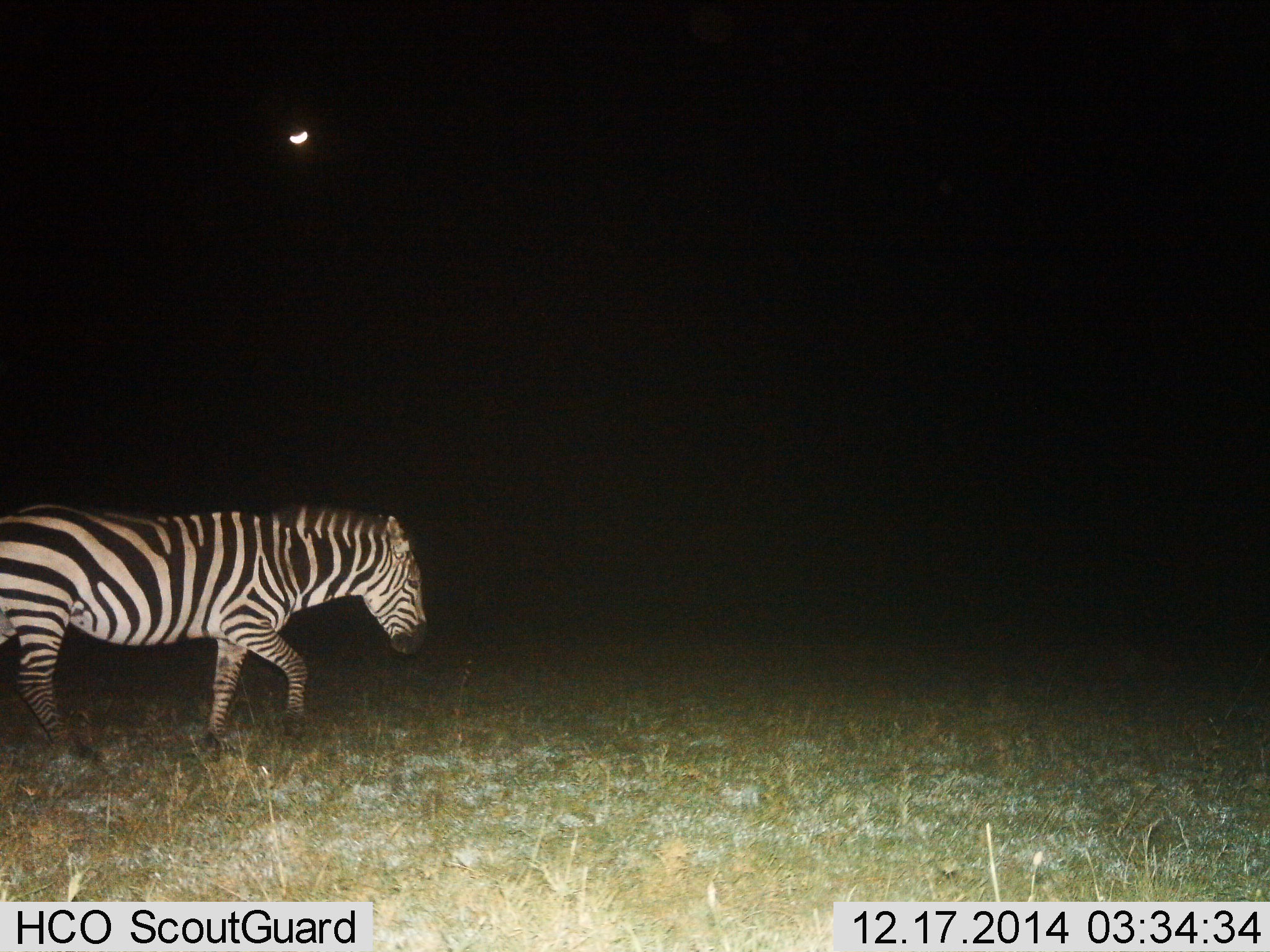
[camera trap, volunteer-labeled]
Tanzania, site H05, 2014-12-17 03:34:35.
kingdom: Animalia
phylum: Chordata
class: Mammalia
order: Perissodactyla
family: Equidae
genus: Equus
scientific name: Equus quagga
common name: plains zebra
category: zebra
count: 1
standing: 20%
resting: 0%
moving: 90%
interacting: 0%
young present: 0%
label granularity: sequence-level